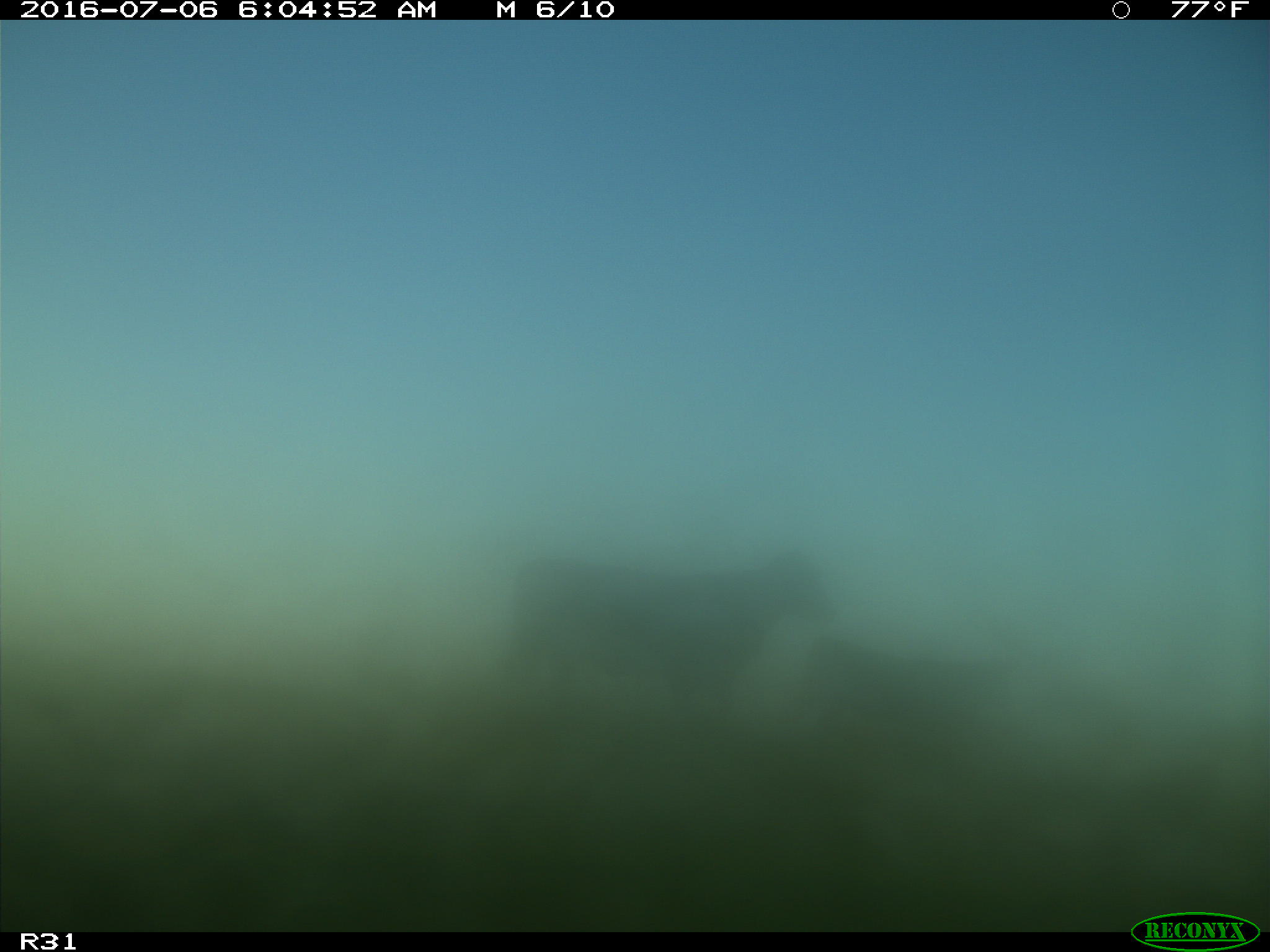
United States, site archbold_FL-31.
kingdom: Animalia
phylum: Chordata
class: Mammalia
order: Artiodactyla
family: Bovidae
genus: Bos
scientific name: Bos taurus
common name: domestic cow